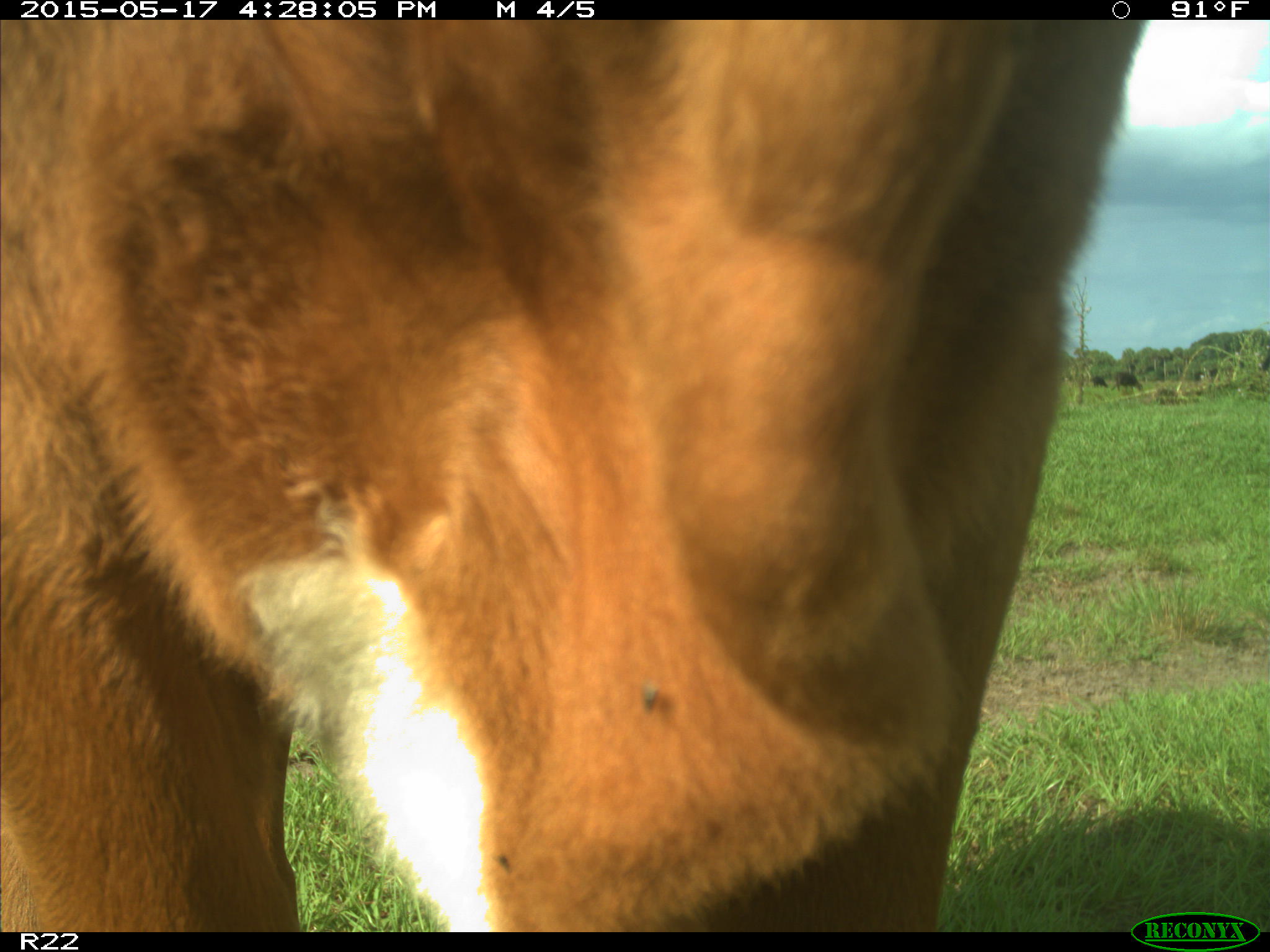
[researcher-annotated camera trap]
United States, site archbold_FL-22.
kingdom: Animalia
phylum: Chordata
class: Mammalia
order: Artiodactyla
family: Bovidae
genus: Bos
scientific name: Bos taurus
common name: domestic cow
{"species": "Bos taurus (domestic cow)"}